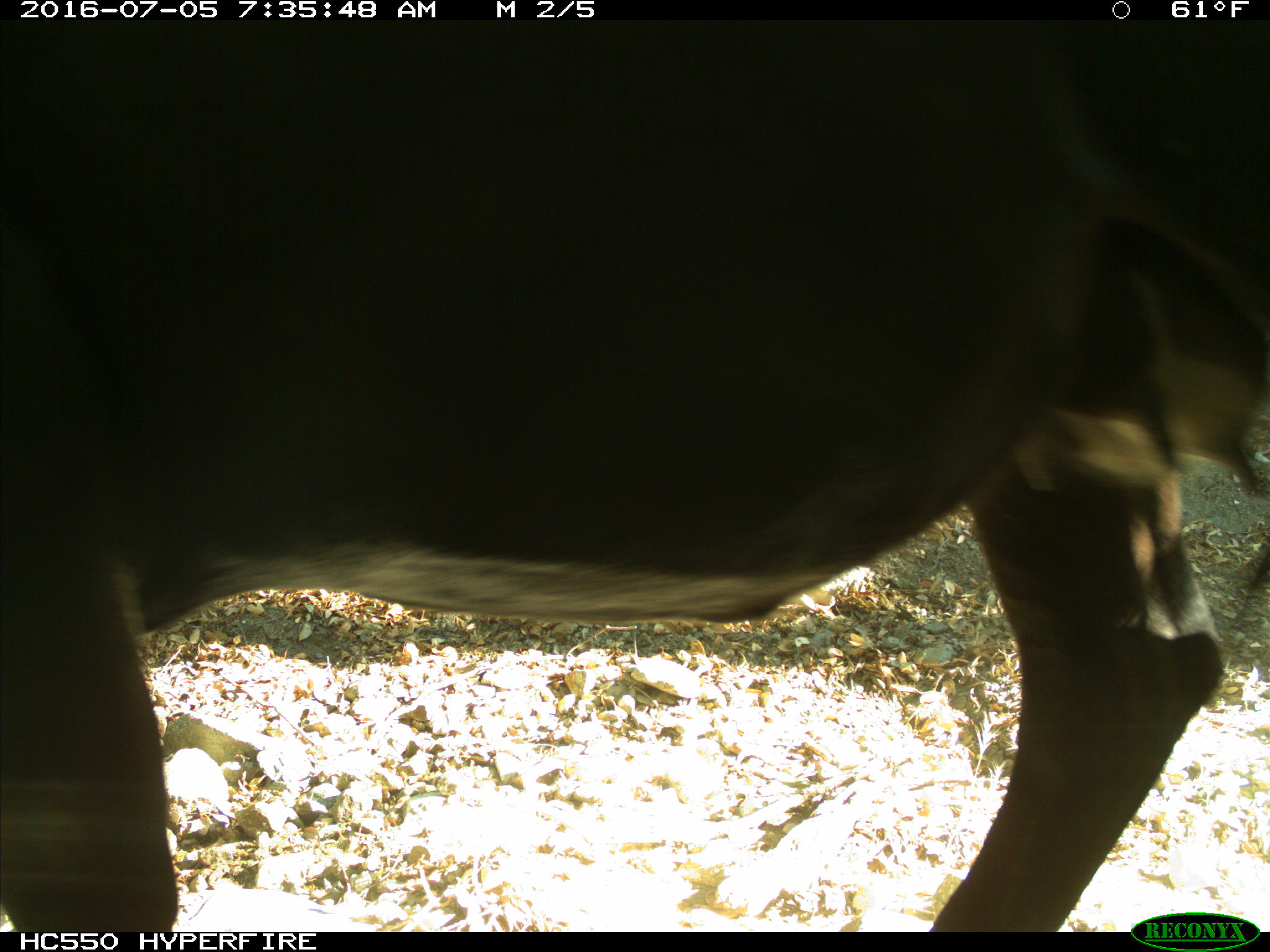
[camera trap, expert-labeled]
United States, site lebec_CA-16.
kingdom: Animalia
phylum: Chordata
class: Mammalia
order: Artiodactyla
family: Bovidae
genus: Bos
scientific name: Bos taurus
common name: domestic cow